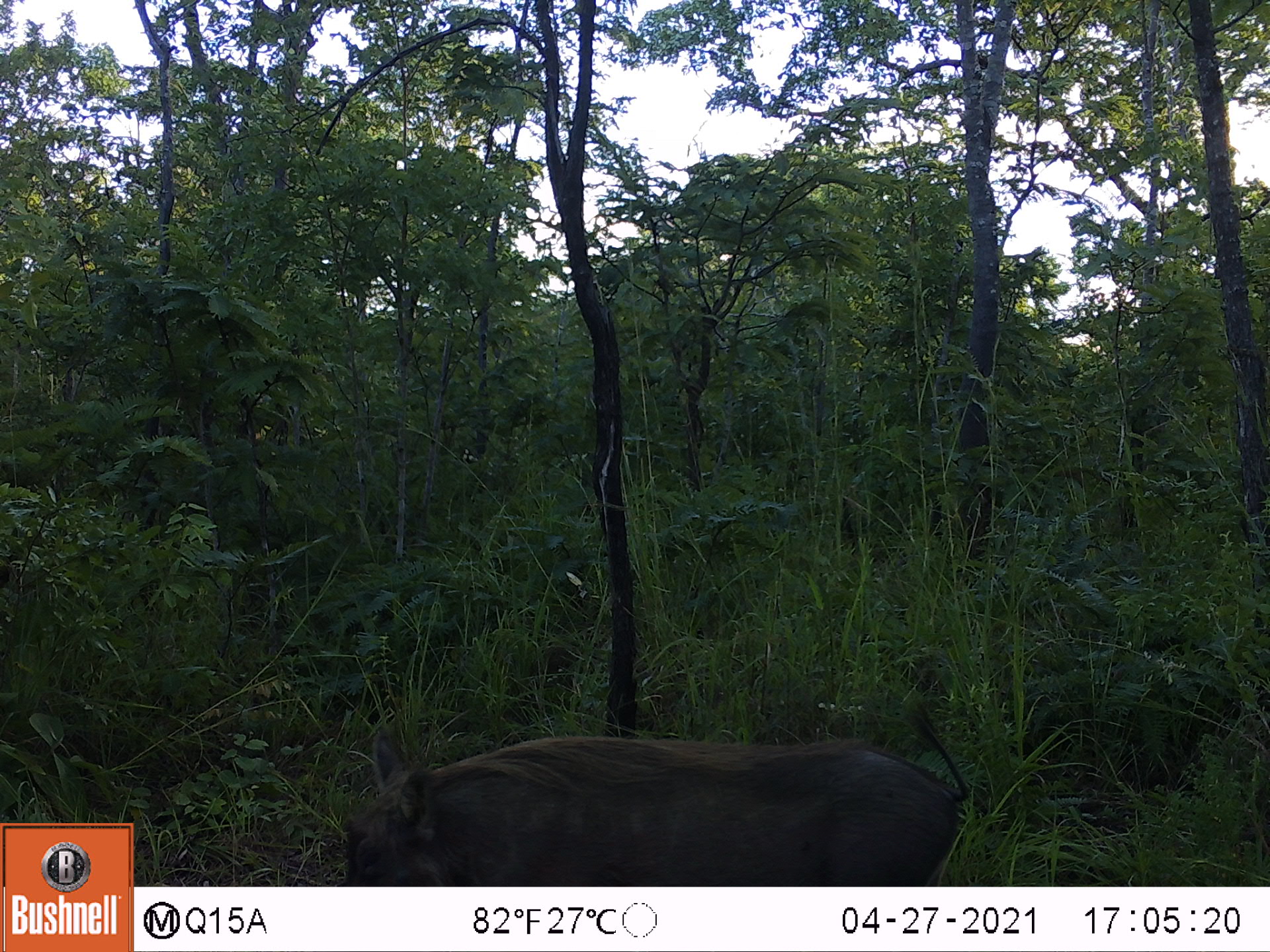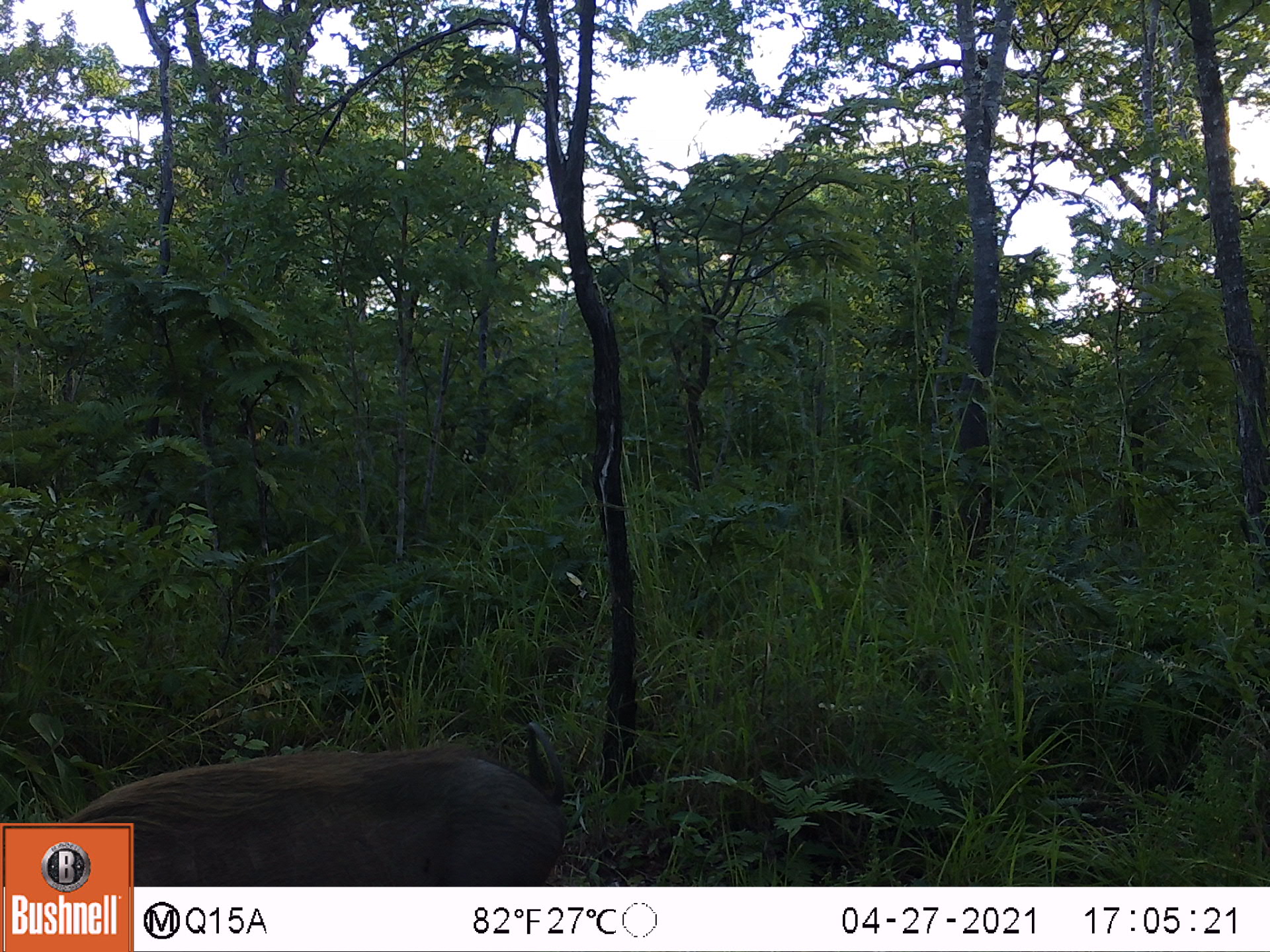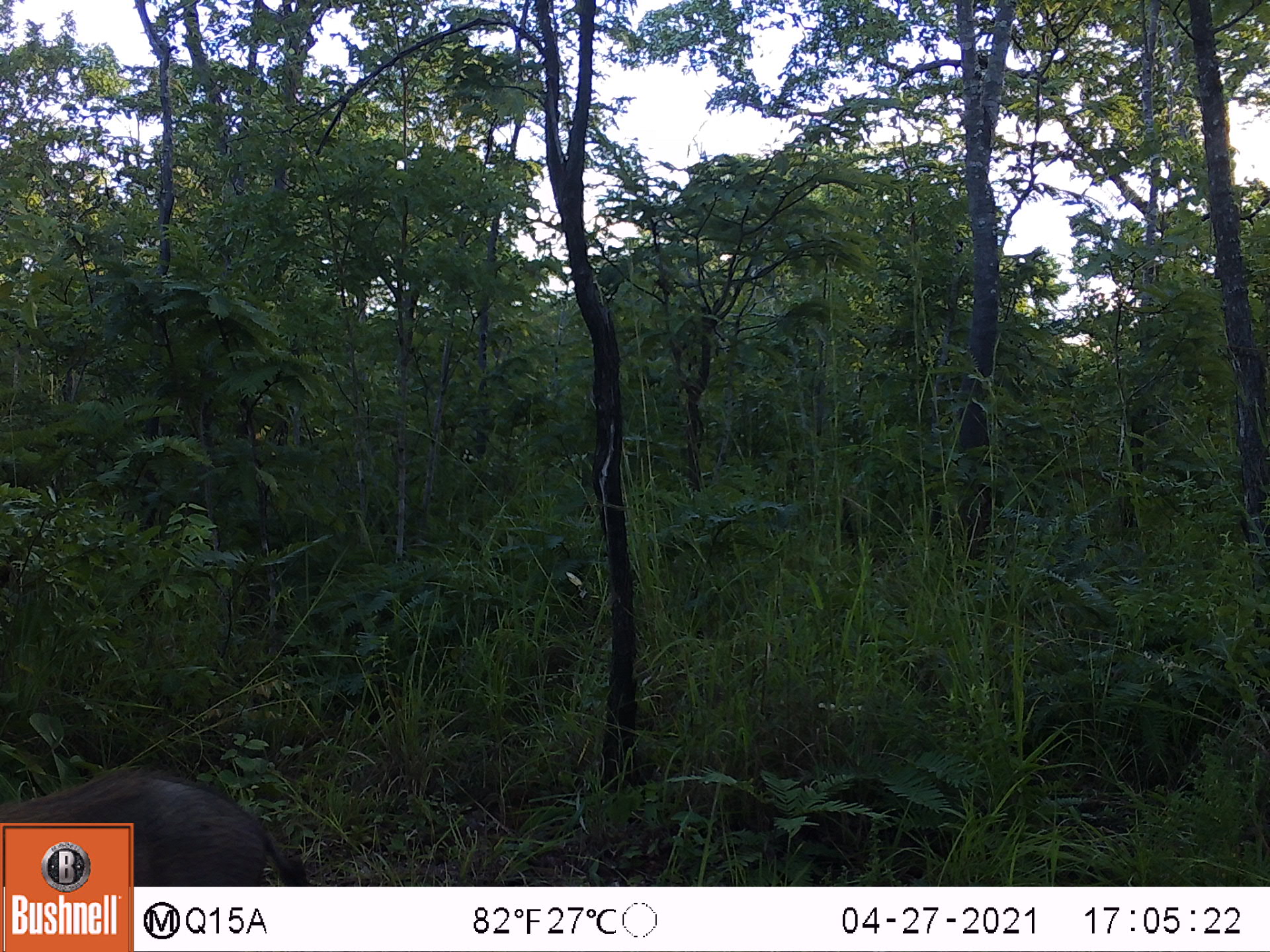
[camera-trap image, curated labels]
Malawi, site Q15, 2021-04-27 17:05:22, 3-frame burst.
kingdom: Animalia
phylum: Chordata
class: Mammalia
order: Artiodactyla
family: Suidae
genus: Phacochoerus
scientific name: Phacochoerus africanus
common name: common warthog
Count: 1.